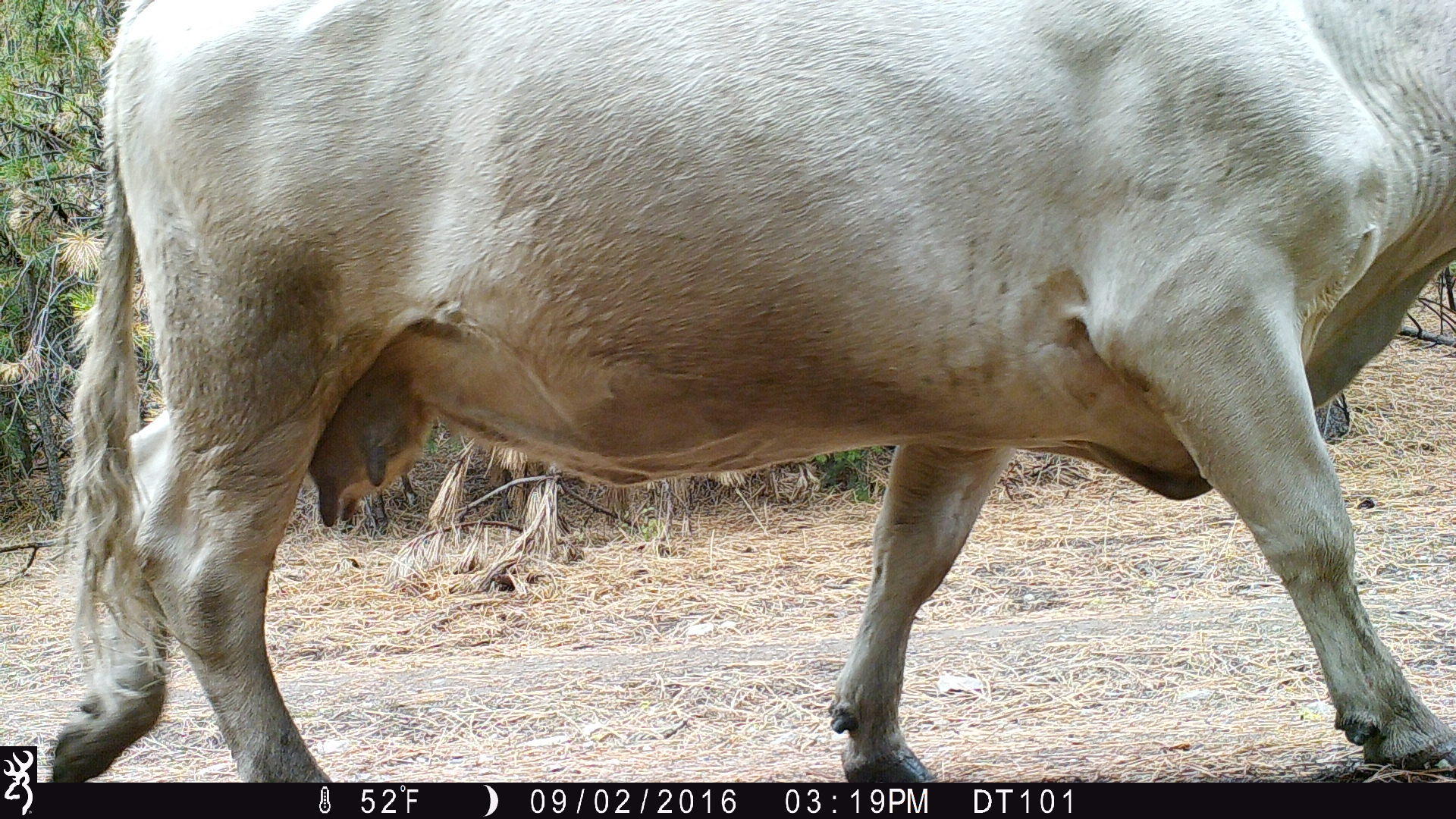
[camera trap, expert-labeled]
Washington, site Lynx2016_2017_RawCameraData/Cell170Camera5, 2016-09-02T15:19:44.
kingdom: Animalia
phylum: Chordata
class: Mammalia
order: Artiodactyla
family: Bovidae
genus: Bos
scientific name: Bos taurus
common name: domestic cattle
Domestic cattle (Bos taurus). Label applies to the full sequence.